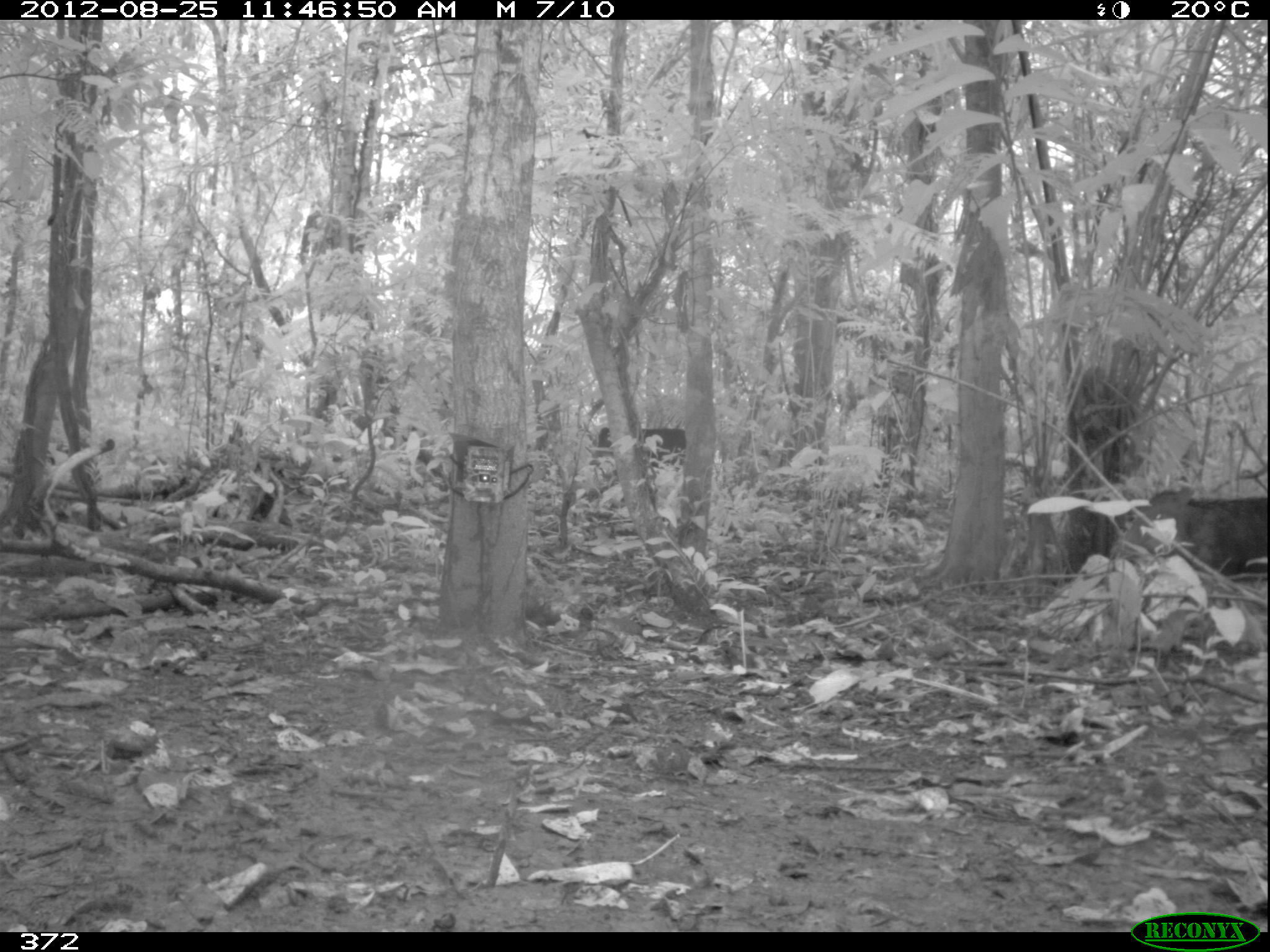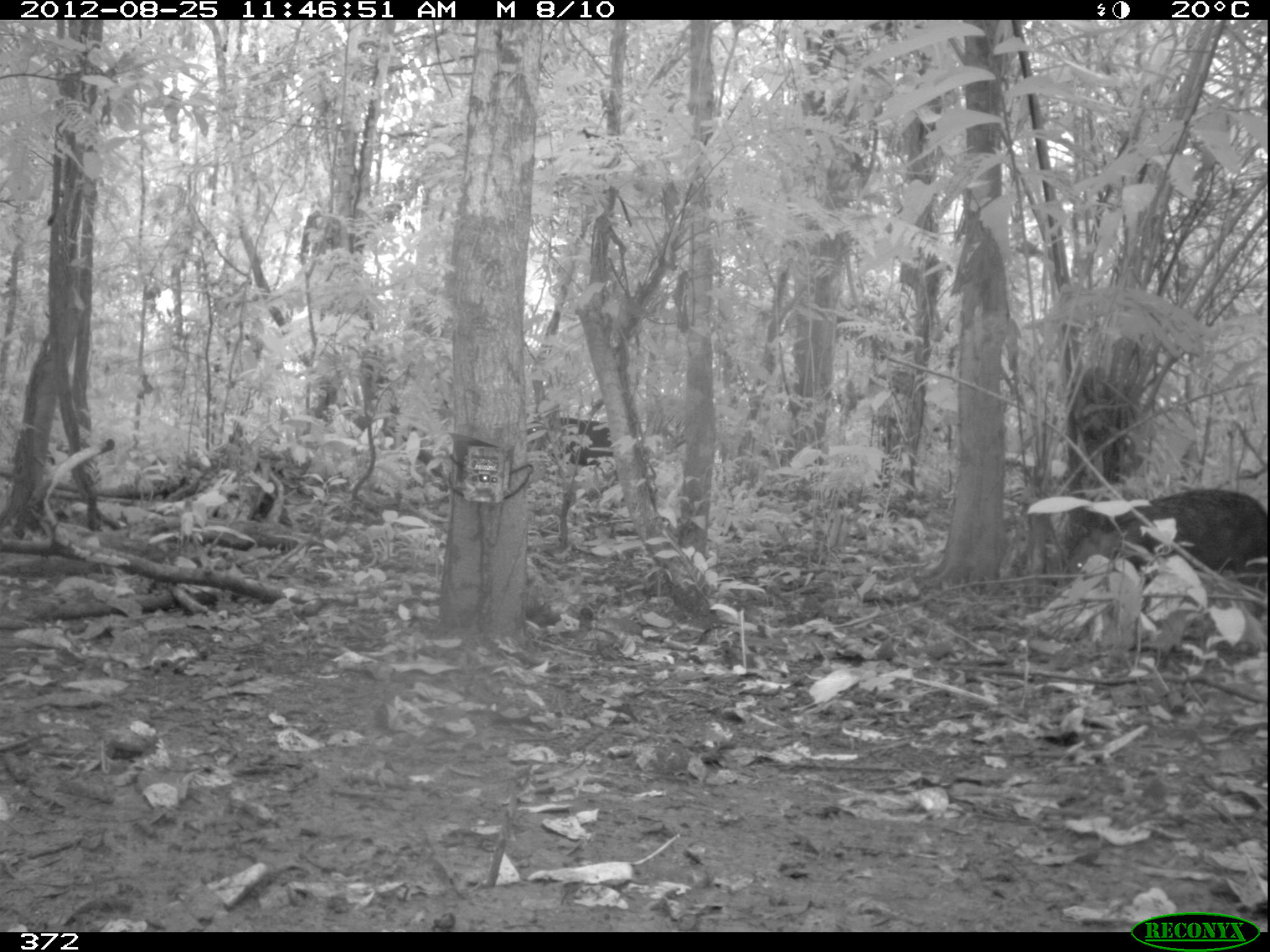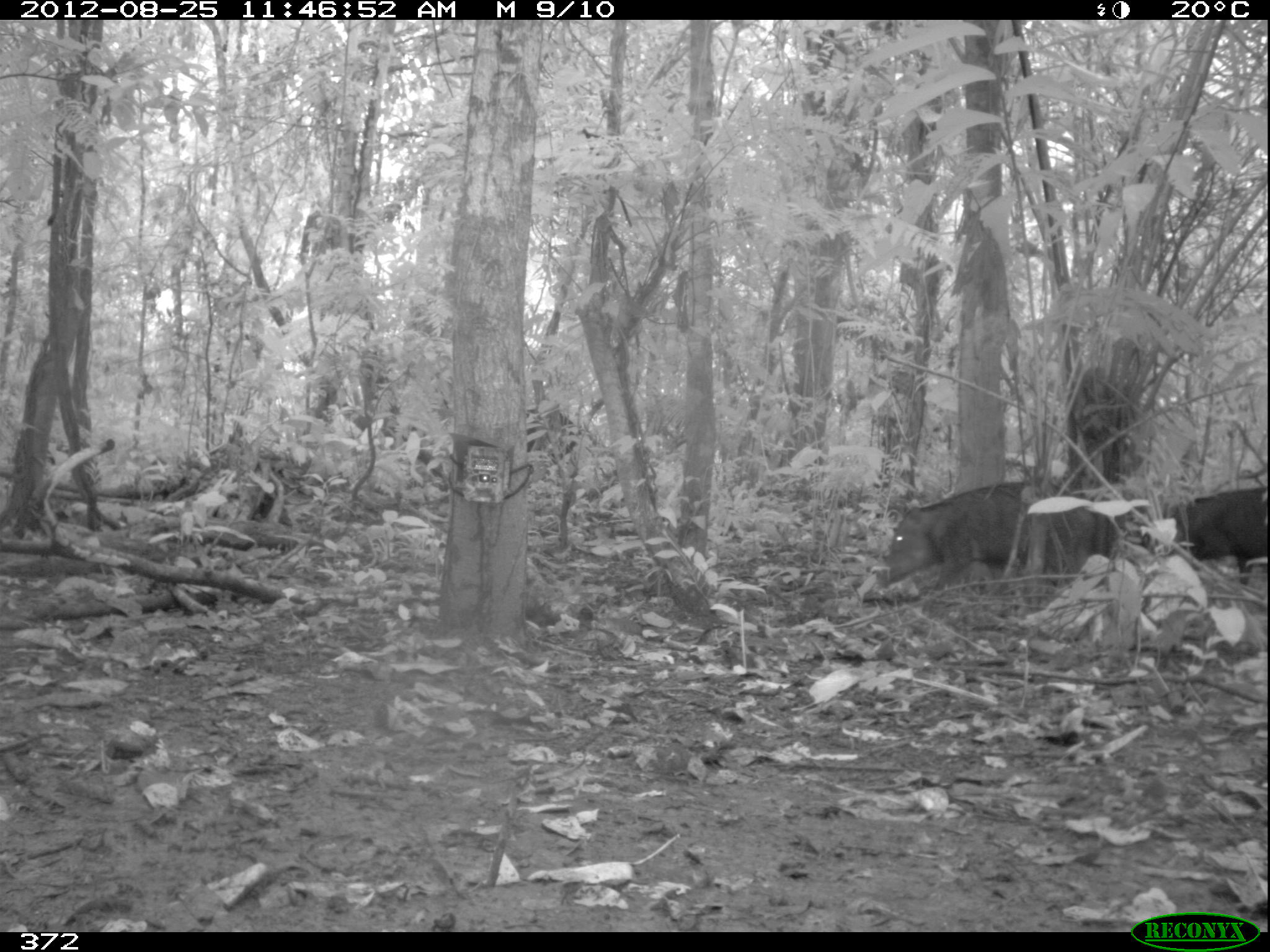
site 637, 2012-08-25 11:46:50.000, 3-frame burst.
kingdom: Animalia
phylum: Chordata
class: Mammalia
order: Artiodactyla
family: Tayassuidae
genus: Tayassu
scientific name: Tayassu pecari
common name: white-lipped peccary